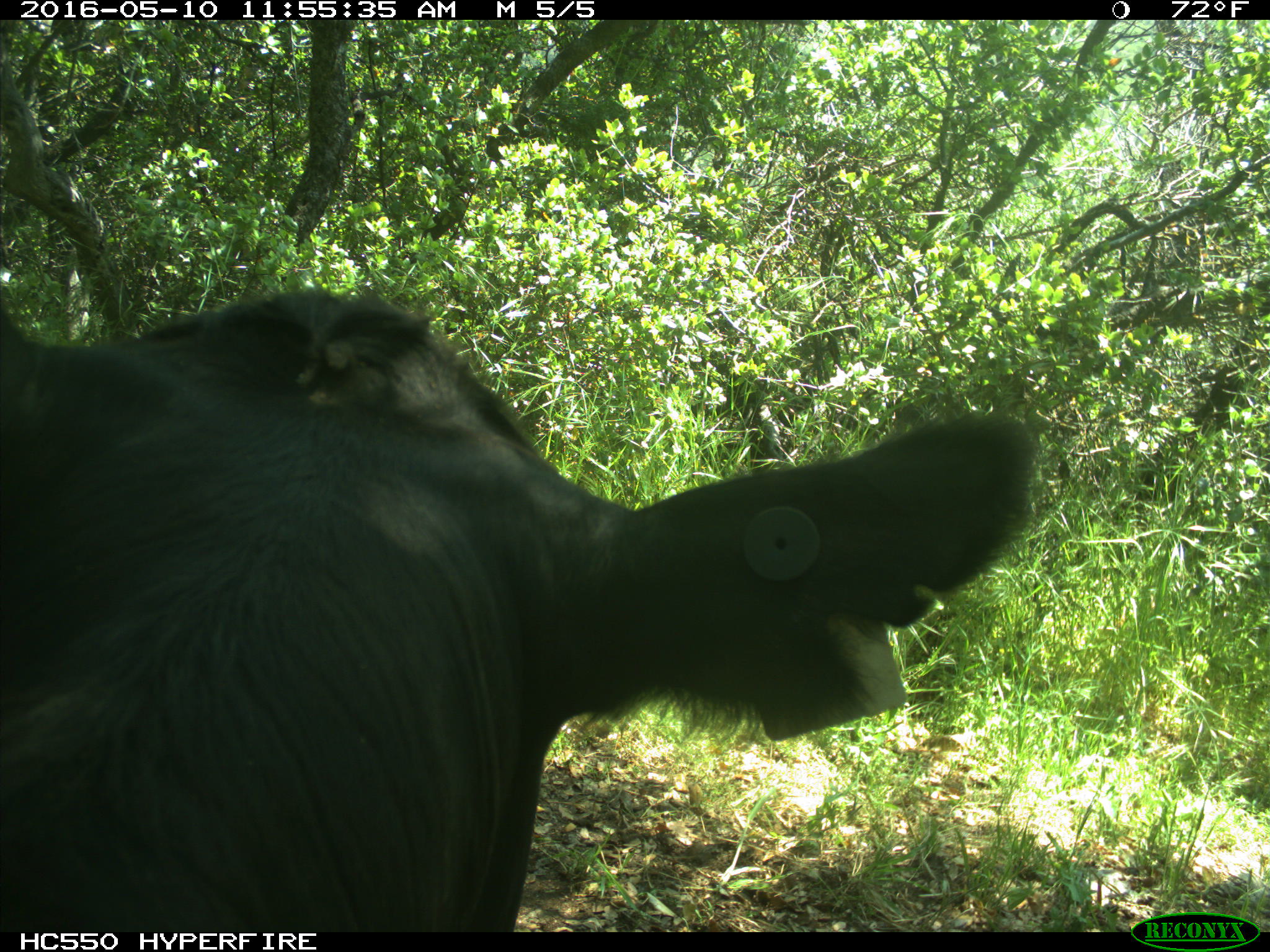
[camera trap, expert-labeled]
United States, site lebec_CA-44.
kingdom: Animalia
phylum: Chordata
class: Mammalia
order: Artiodactyla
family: Bovidae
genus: Bos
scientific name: Bos taurus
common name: domestic cow